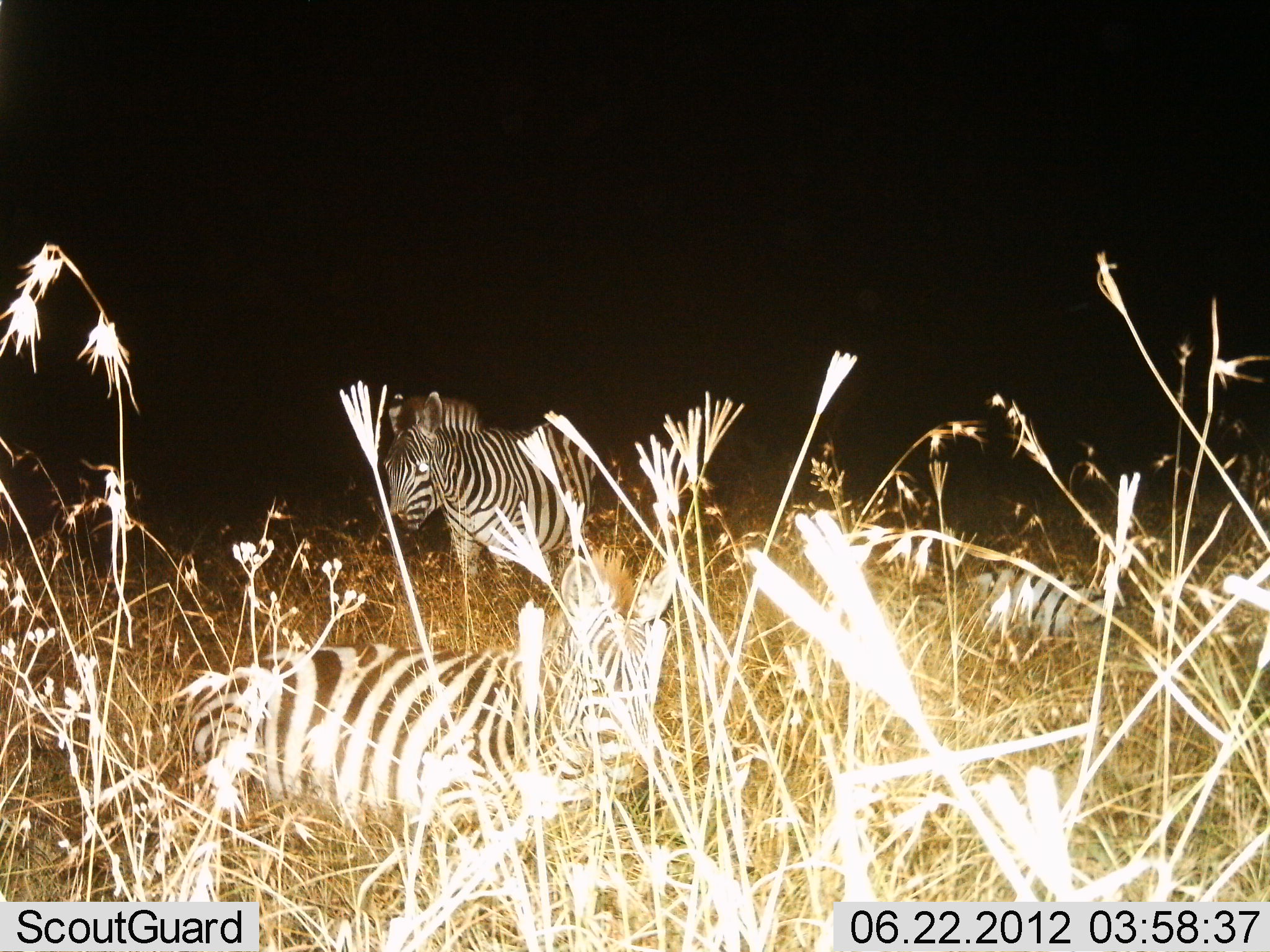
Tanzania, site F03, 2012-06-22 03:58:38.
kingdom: Animalia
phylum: Chordata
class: Mammalia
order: Perissodactyla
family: Equidae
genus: Equus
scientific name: Equus quagga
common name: plains zebra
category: zebra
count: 3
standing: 80%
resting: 100%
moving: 0%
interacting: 0%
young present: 10%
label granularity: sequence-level